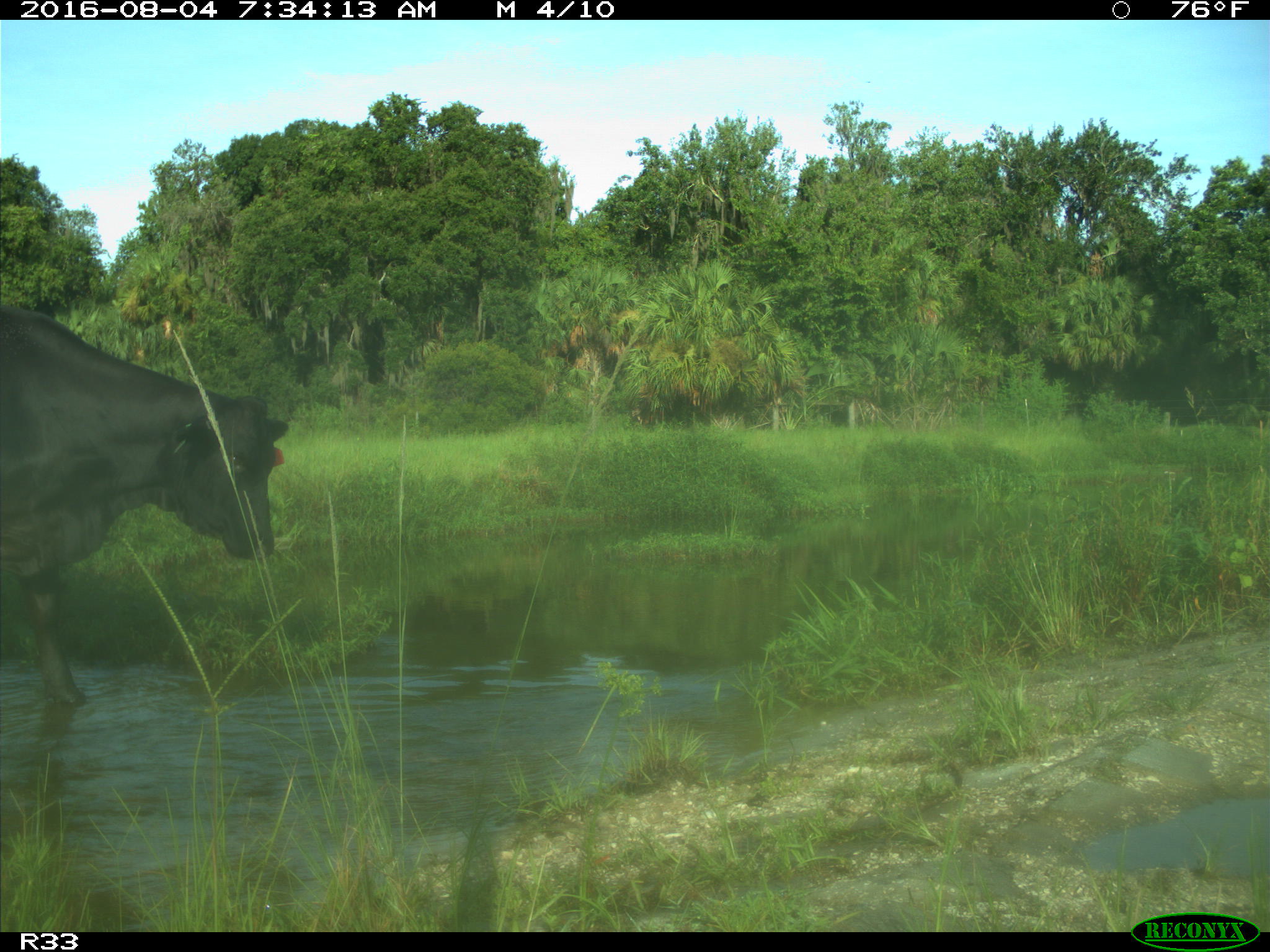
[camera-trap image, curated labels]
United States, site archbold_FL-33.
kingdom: Animalia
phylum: Chordata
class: Mammalia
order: Artiodactyla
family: Bovidae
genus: Bos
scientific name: Bos taurus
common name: domestic cow